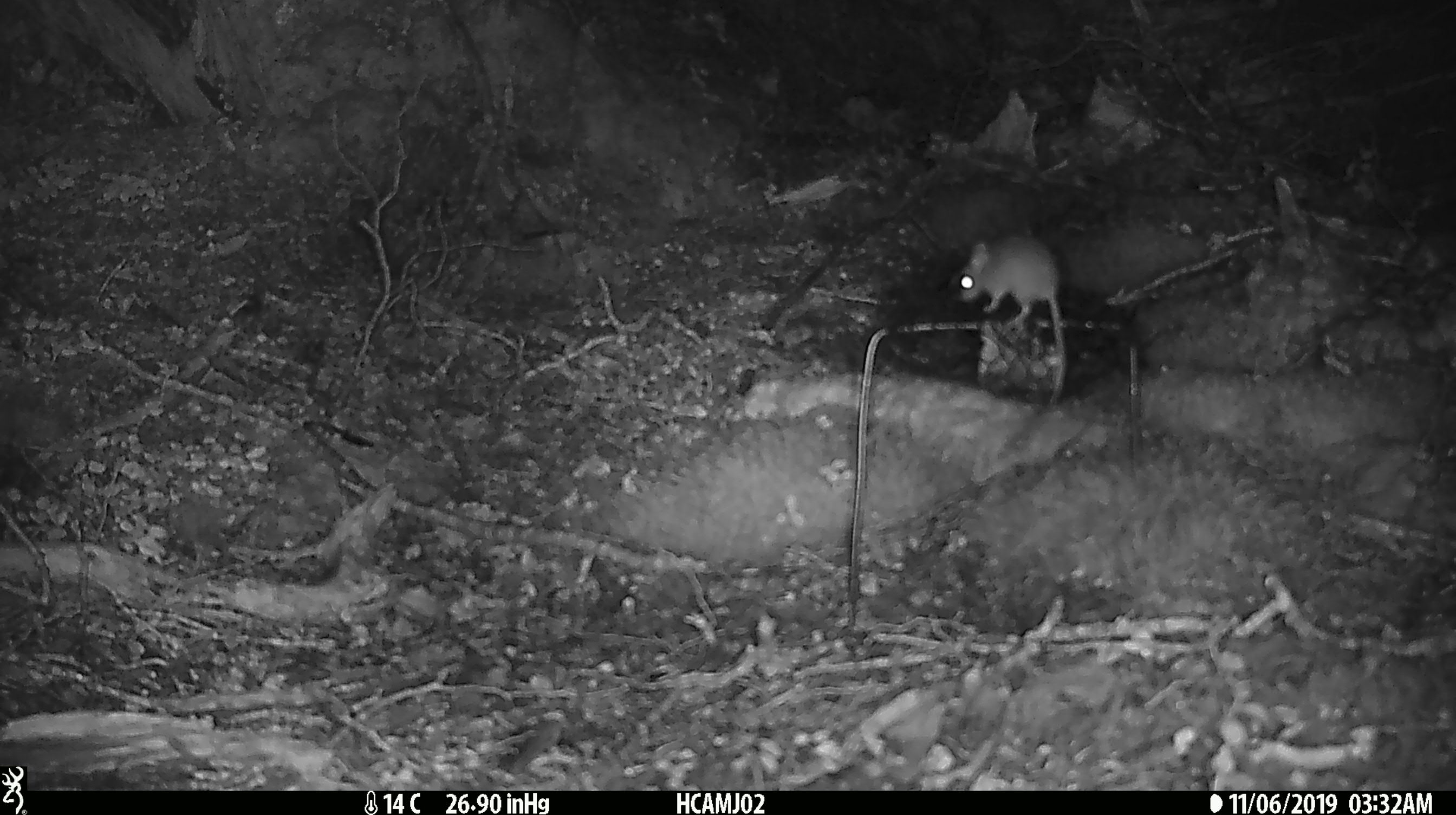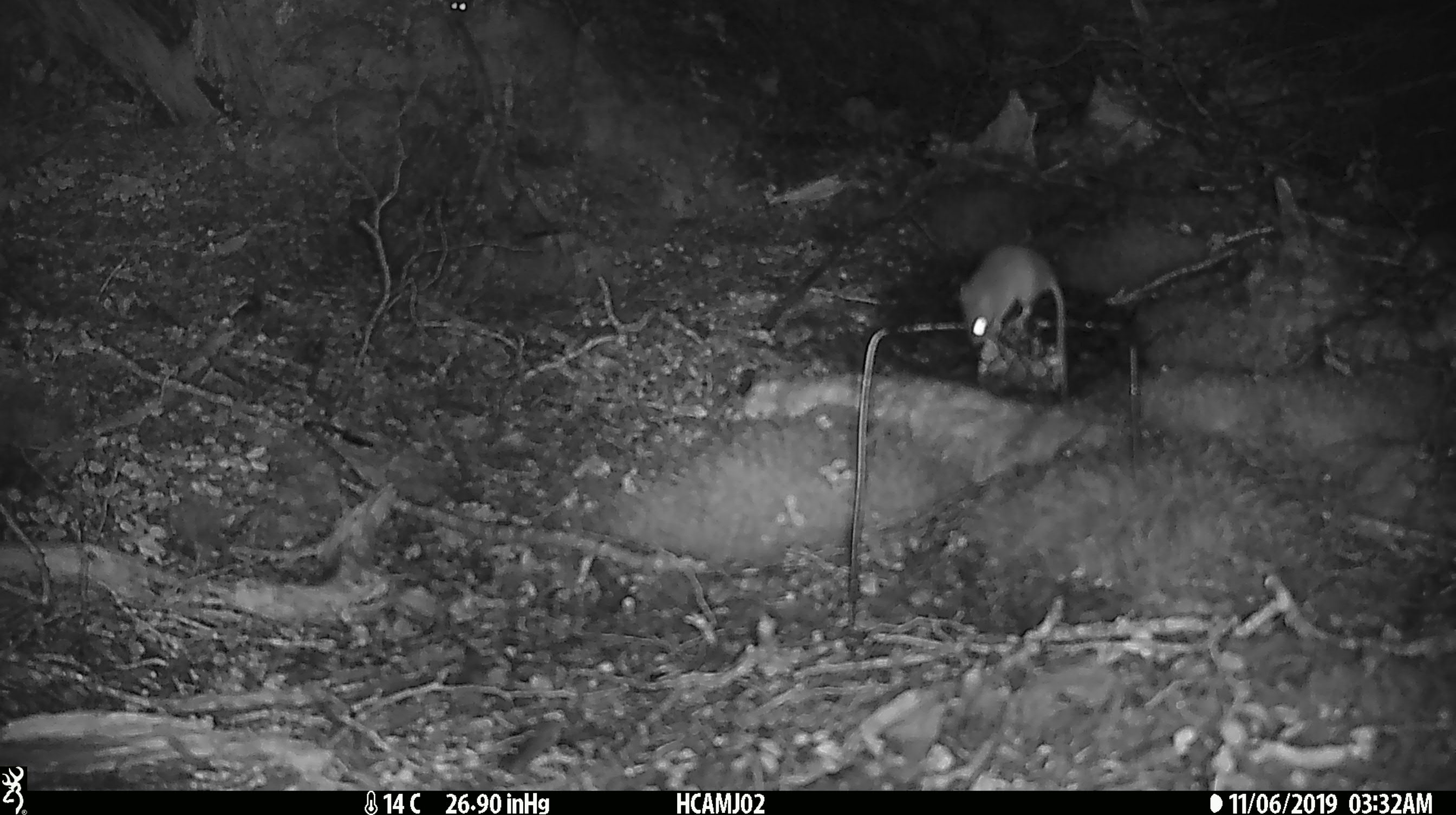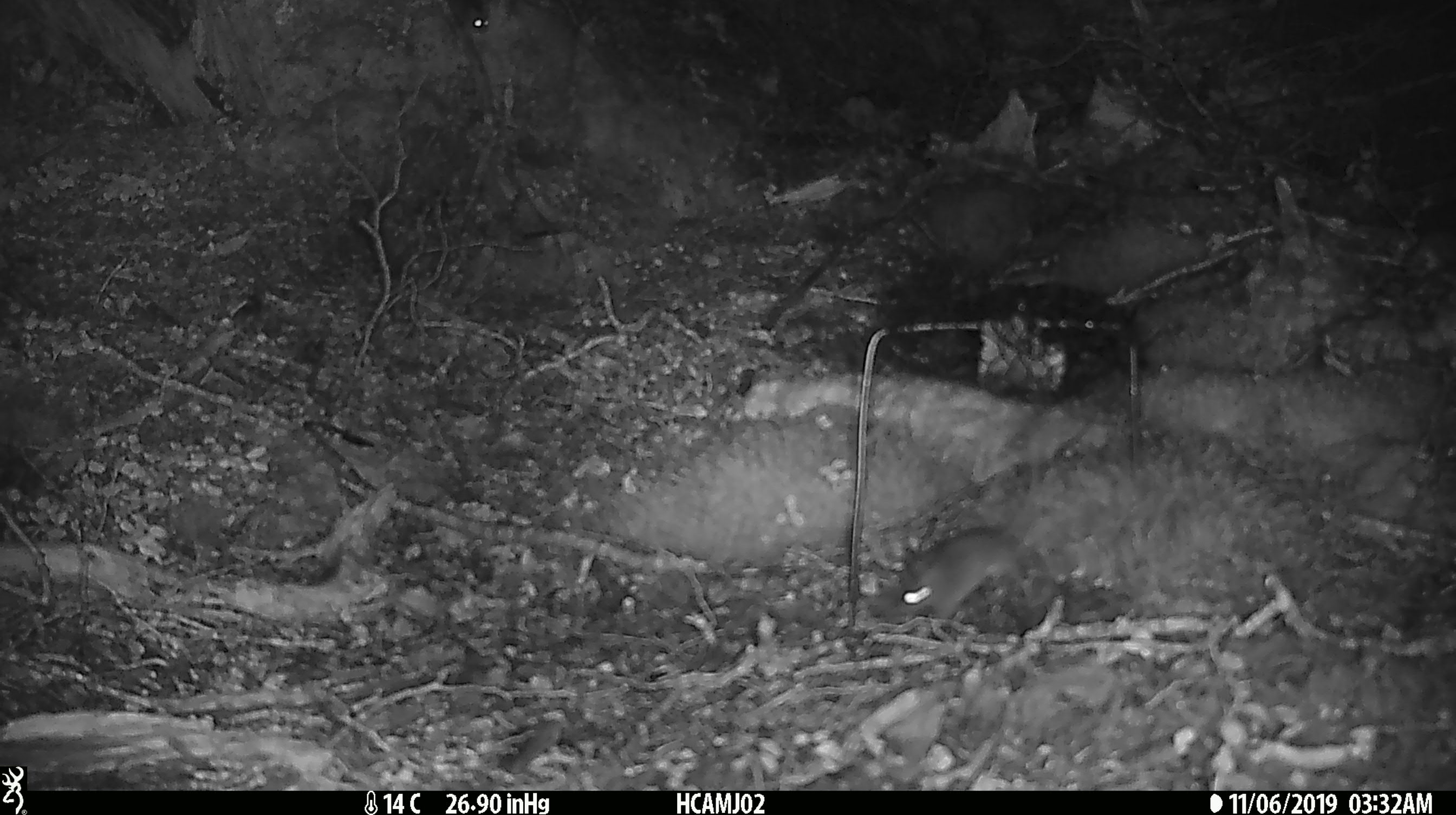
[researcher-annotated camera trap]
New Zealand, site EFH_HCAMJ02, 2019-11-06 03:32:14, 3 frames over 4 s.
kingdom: Animalia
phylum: Chordata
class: Mammalia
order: Rodentia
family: Muridae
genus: Mus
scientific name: Mus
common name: mouse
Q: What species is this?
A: Mouse (Mus).